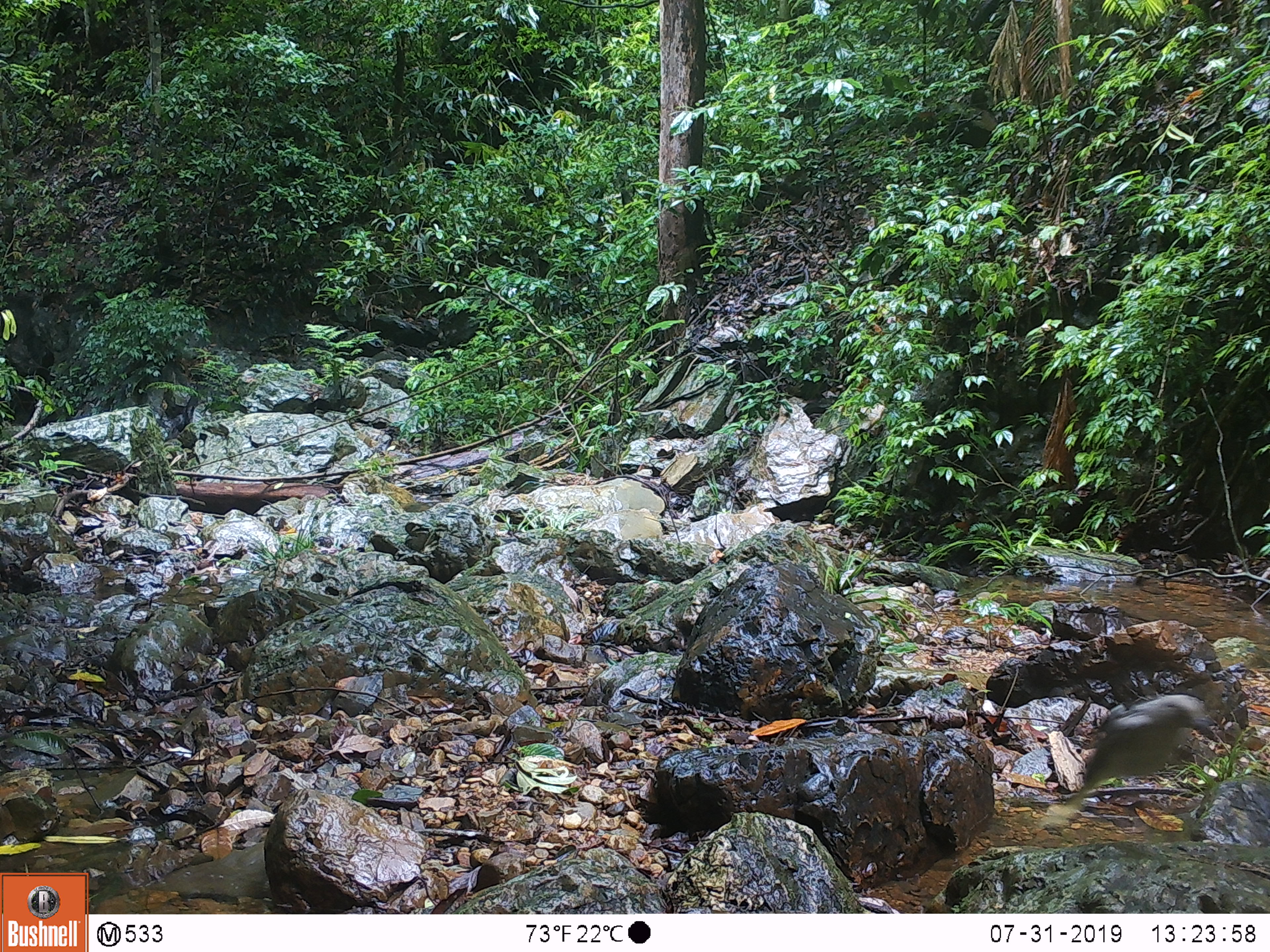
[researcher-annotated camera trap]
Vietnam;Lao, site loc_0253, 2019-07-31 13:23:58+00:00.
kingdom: Animalia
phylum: Chordata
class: Aves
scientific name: Aves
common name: bird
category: unidentified bird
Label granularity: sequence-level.